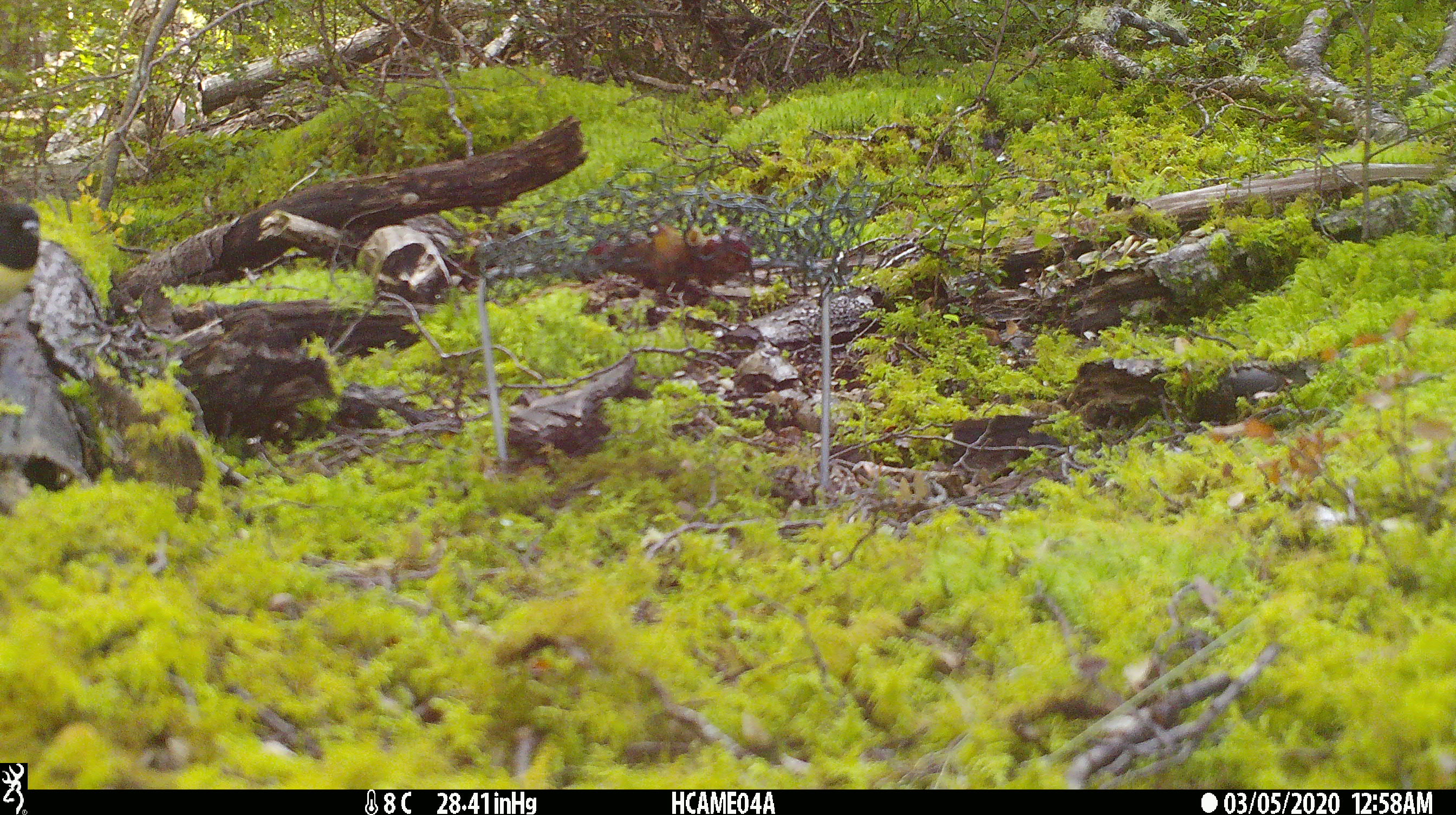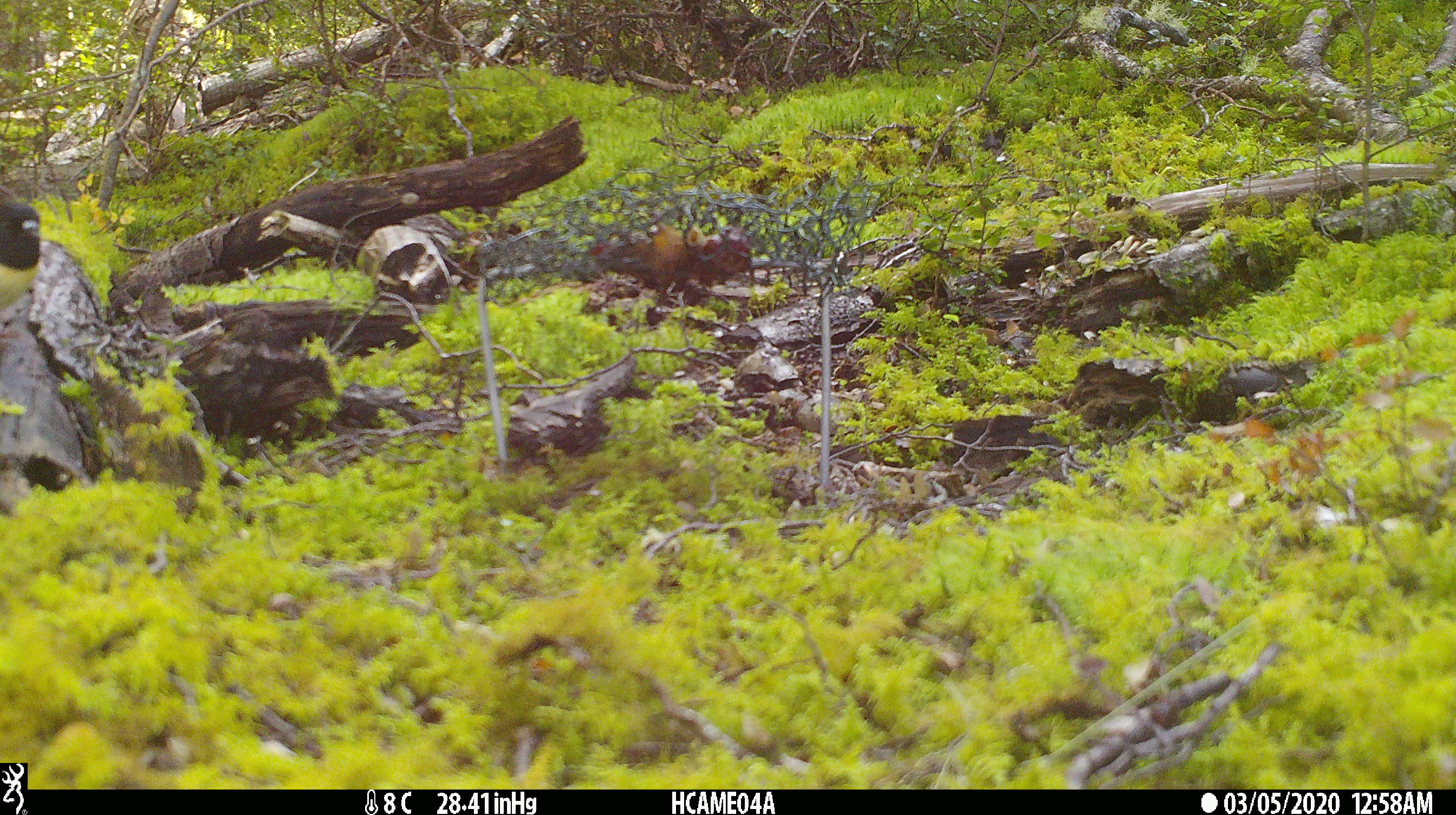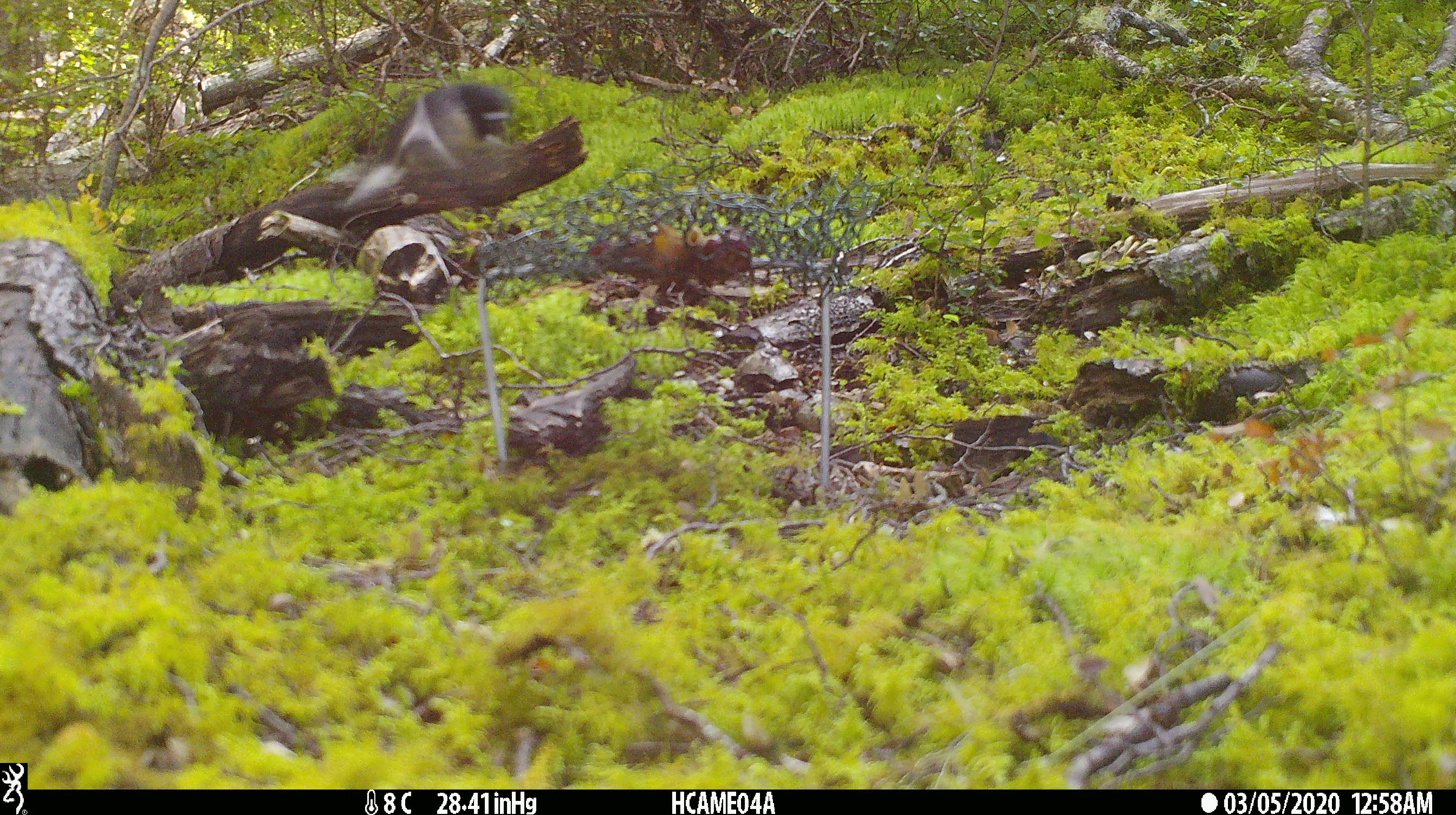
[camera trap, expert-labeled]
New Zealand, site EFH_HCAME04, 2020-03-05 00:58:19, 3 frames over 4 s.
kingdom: Animalia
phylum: Chordata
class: Aves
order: Passeriformes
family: Petroicidae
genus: Petroica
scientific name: Petroica macrocephala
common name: tomtit